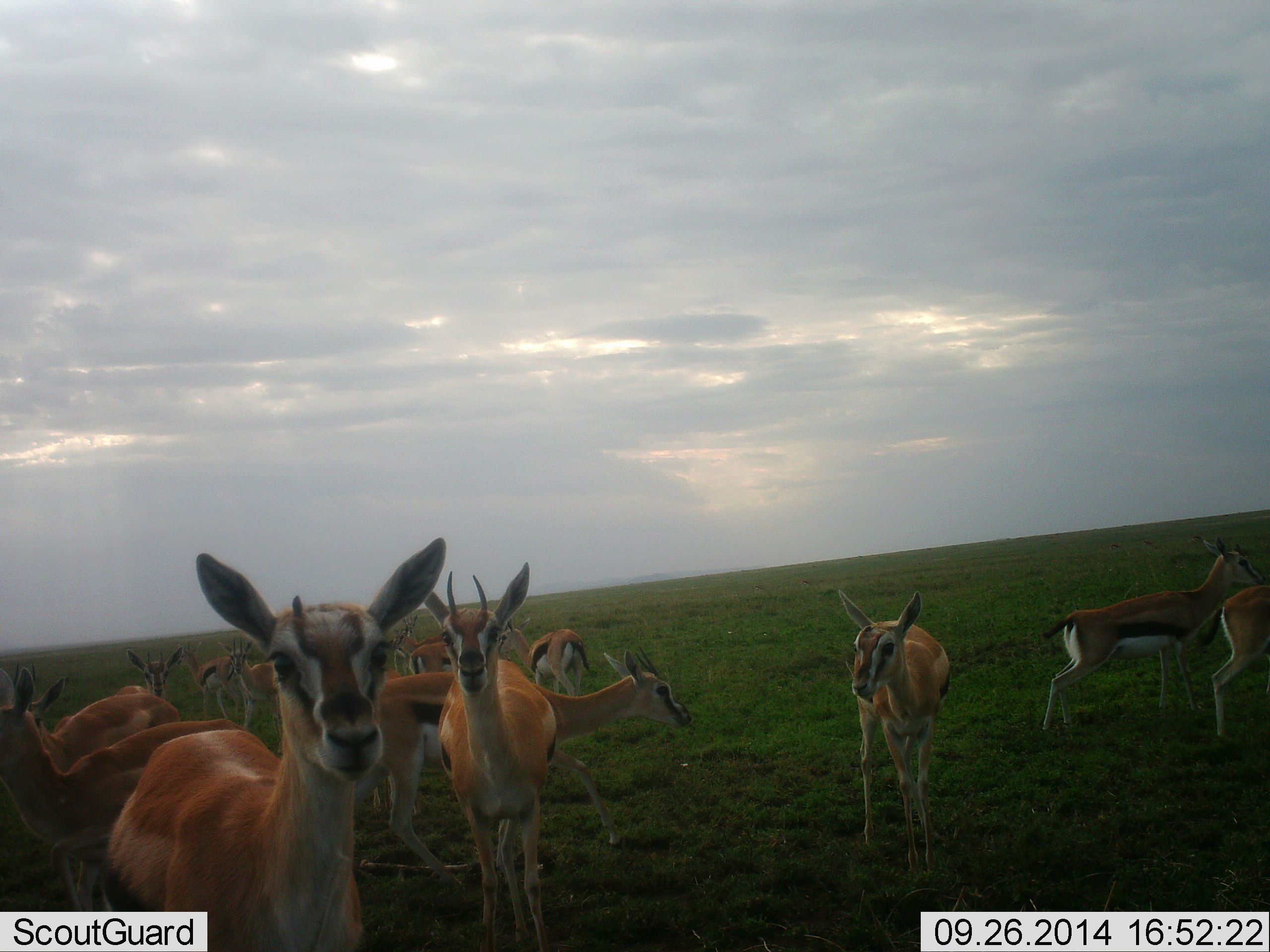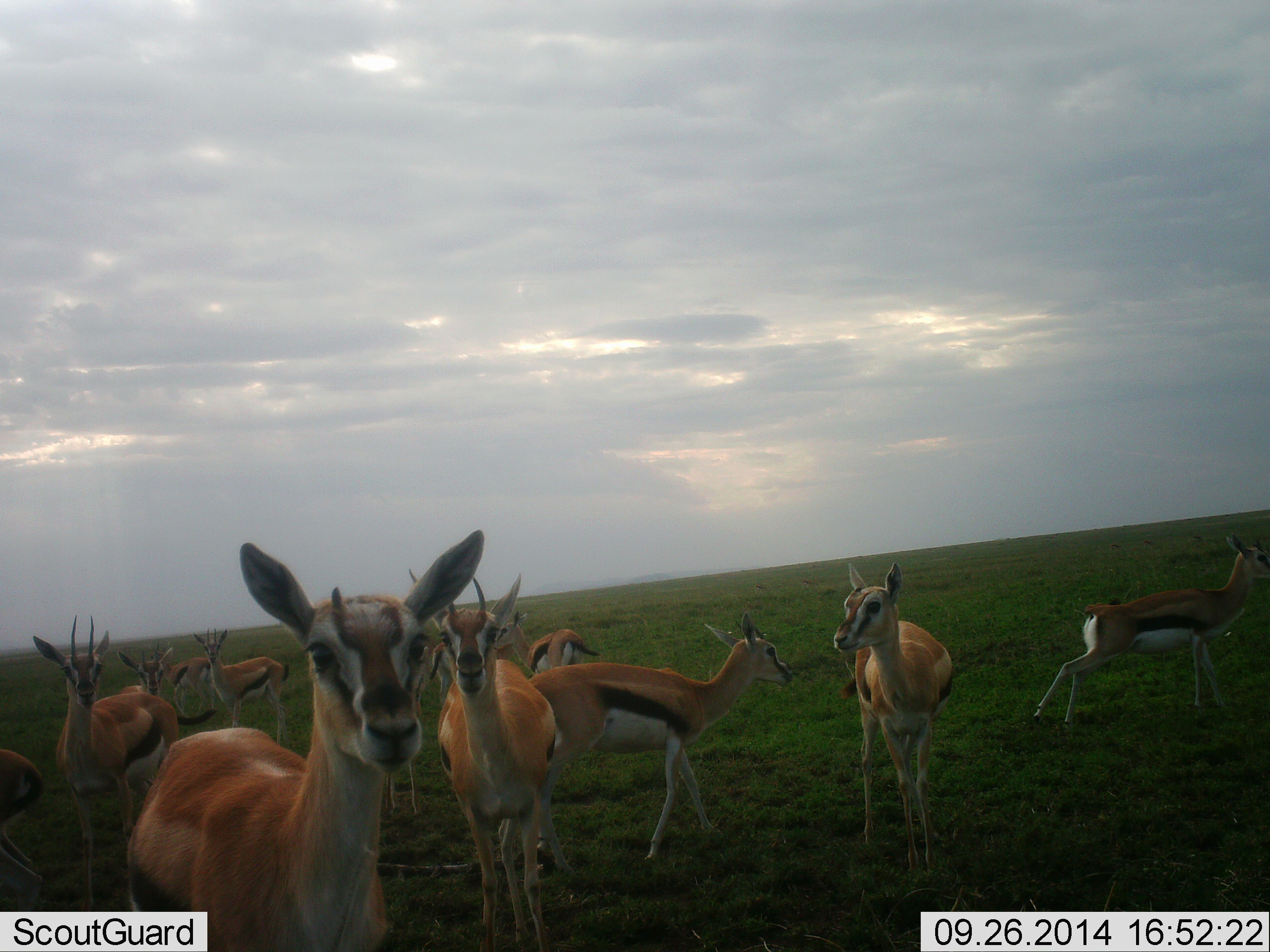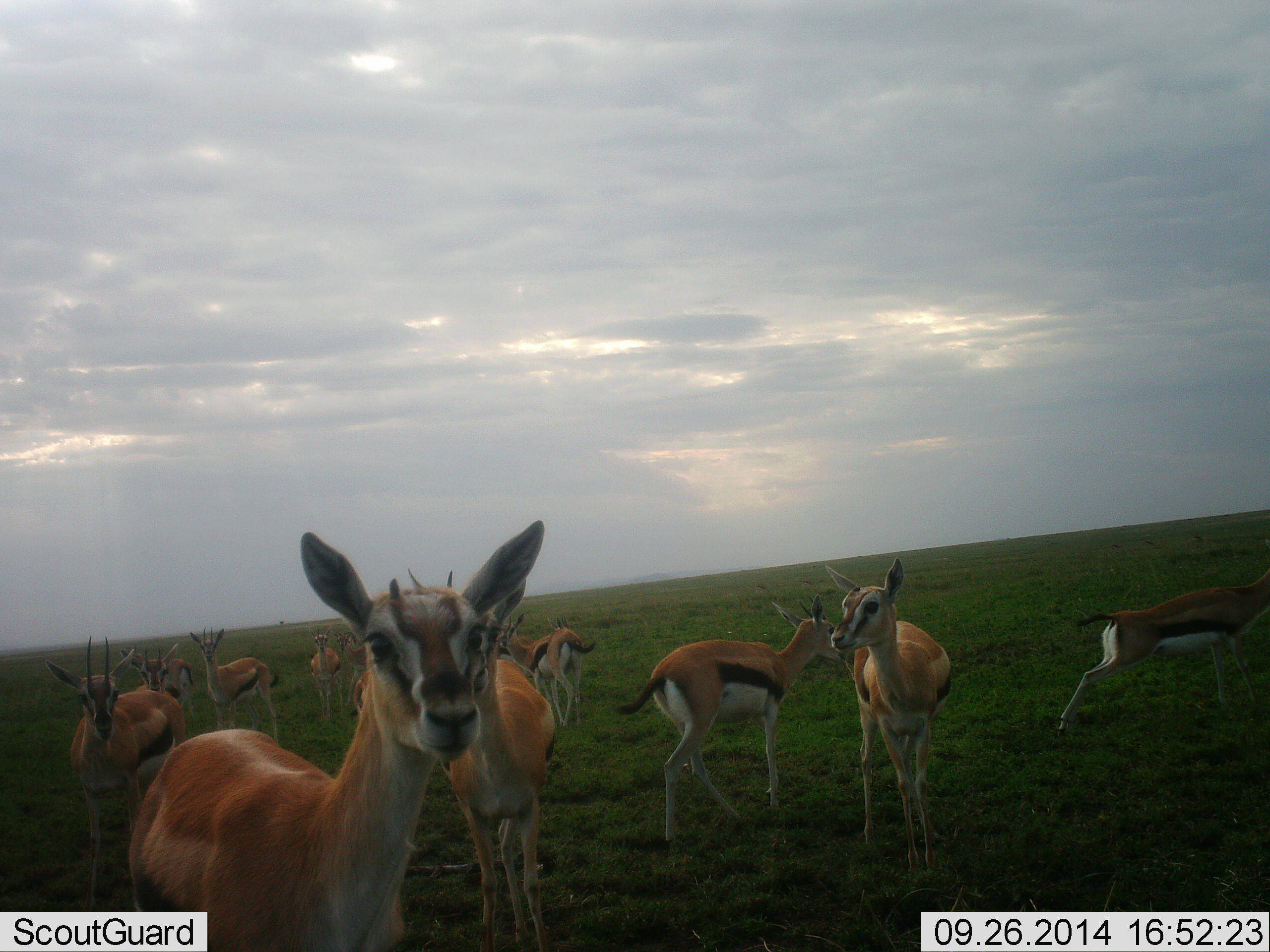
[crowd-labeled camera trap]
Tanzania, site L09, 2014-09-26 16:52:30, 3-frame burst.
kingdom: Animalia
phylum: Chordata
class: Mammalia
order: Artiodactyla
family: Bovidae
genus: Eudorcas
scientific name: Eudorcas thomsonii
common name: thomson's gazelle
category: gazellethomsons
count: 11-50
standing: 90%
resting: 0%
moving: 60%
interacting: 20%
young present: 20%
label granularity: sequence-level